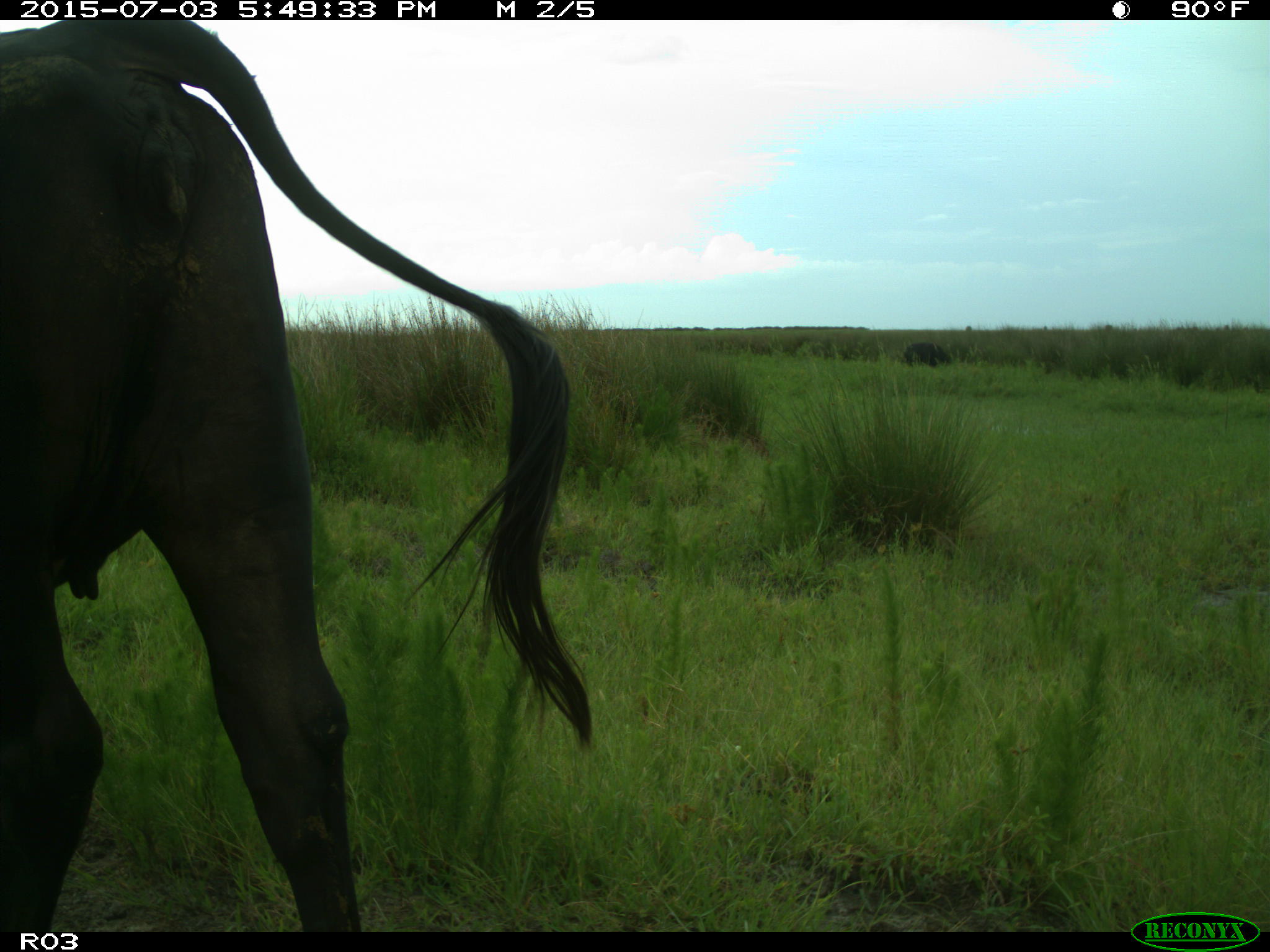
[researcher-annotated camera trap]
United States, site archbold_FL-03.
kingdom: Animalia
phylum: Chordata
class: Mammalia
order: Artiodactyla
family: Bovidae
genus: Bos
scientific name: Bos taurus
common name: domestic cow